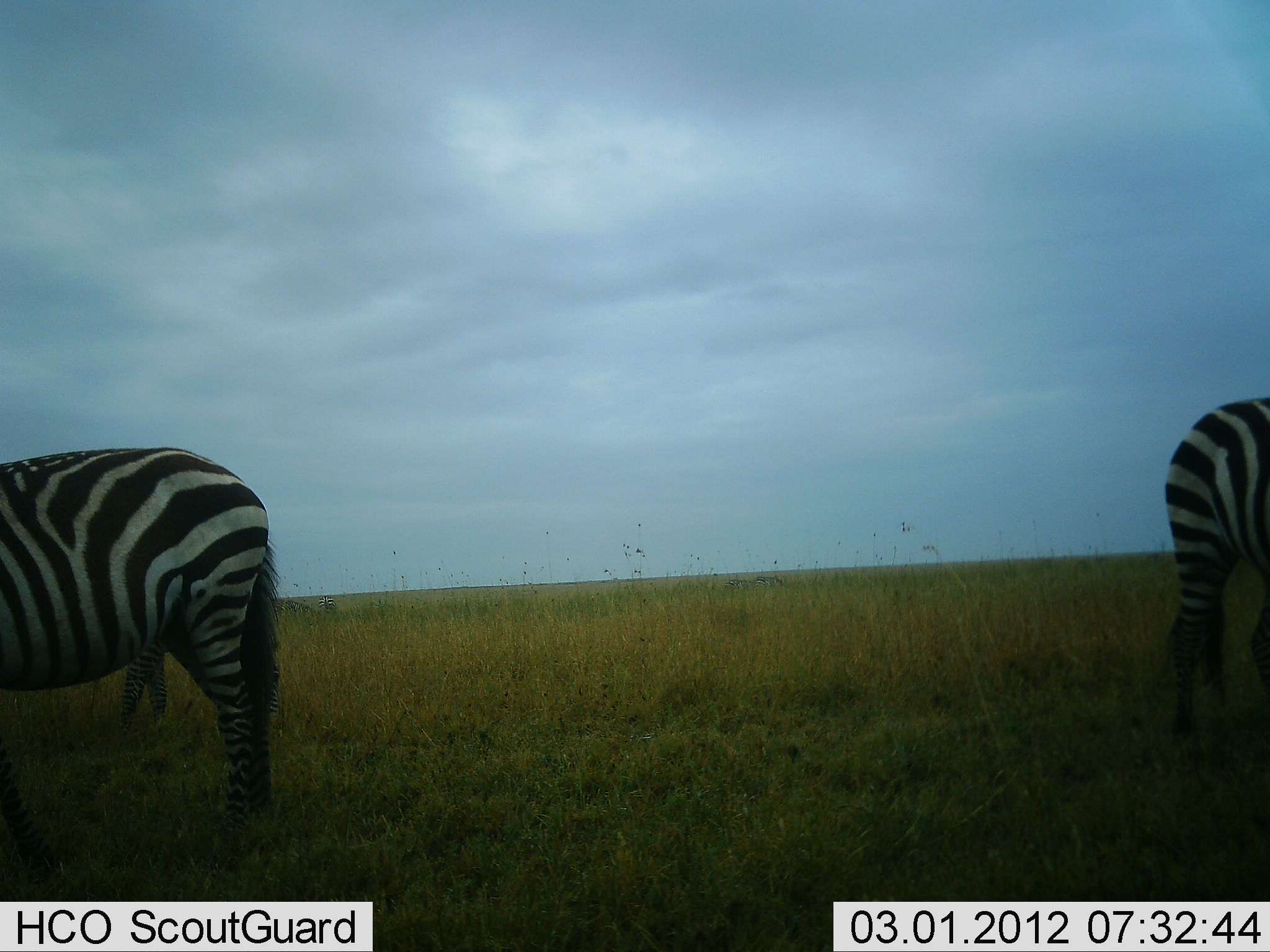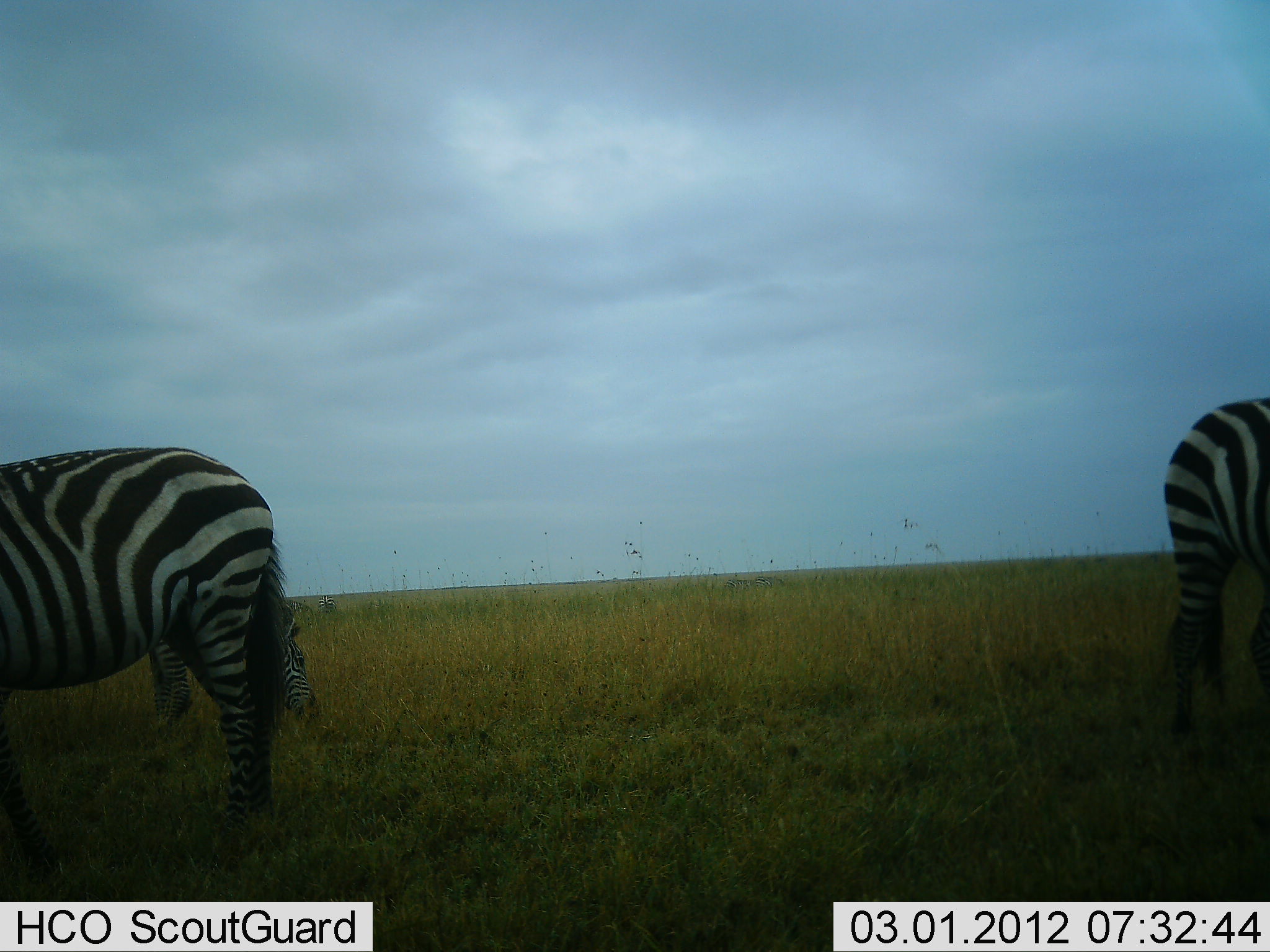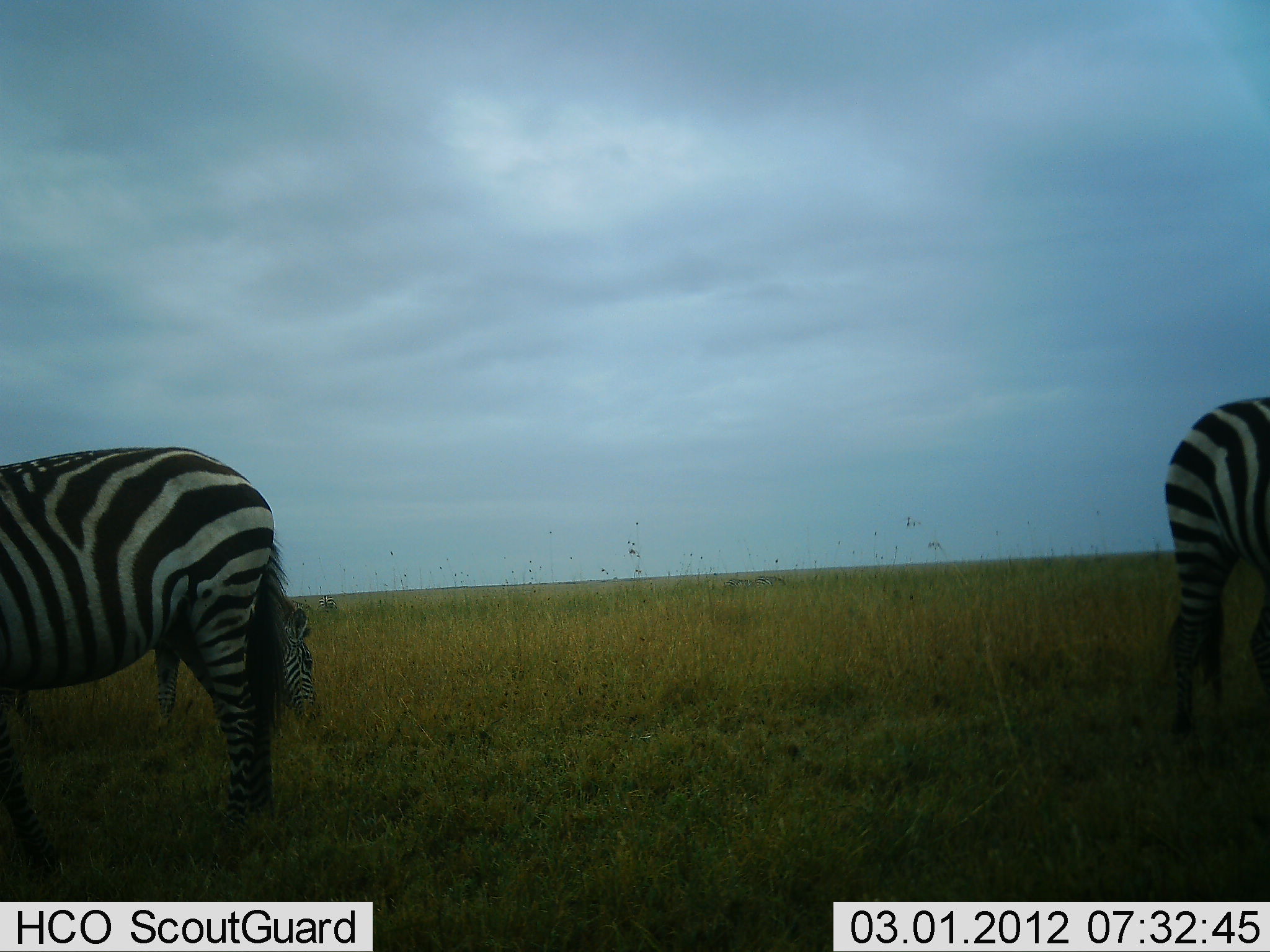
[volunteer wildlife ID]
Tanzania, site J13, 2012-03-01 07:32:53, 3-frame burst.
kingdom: Animalia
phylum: Chordata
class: Mammalia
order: Perissodactyla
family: Equidae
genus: Equus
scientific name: Equus quagga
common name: plains zebra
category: zebra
Zebra (plains zebra) (Equus quagga), count 3. Behavior (volunteer vote fractions): standing 50%, resting 6%, moving 6%, interacting 0%. Young present (vote fraction): 6%. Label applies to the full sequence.